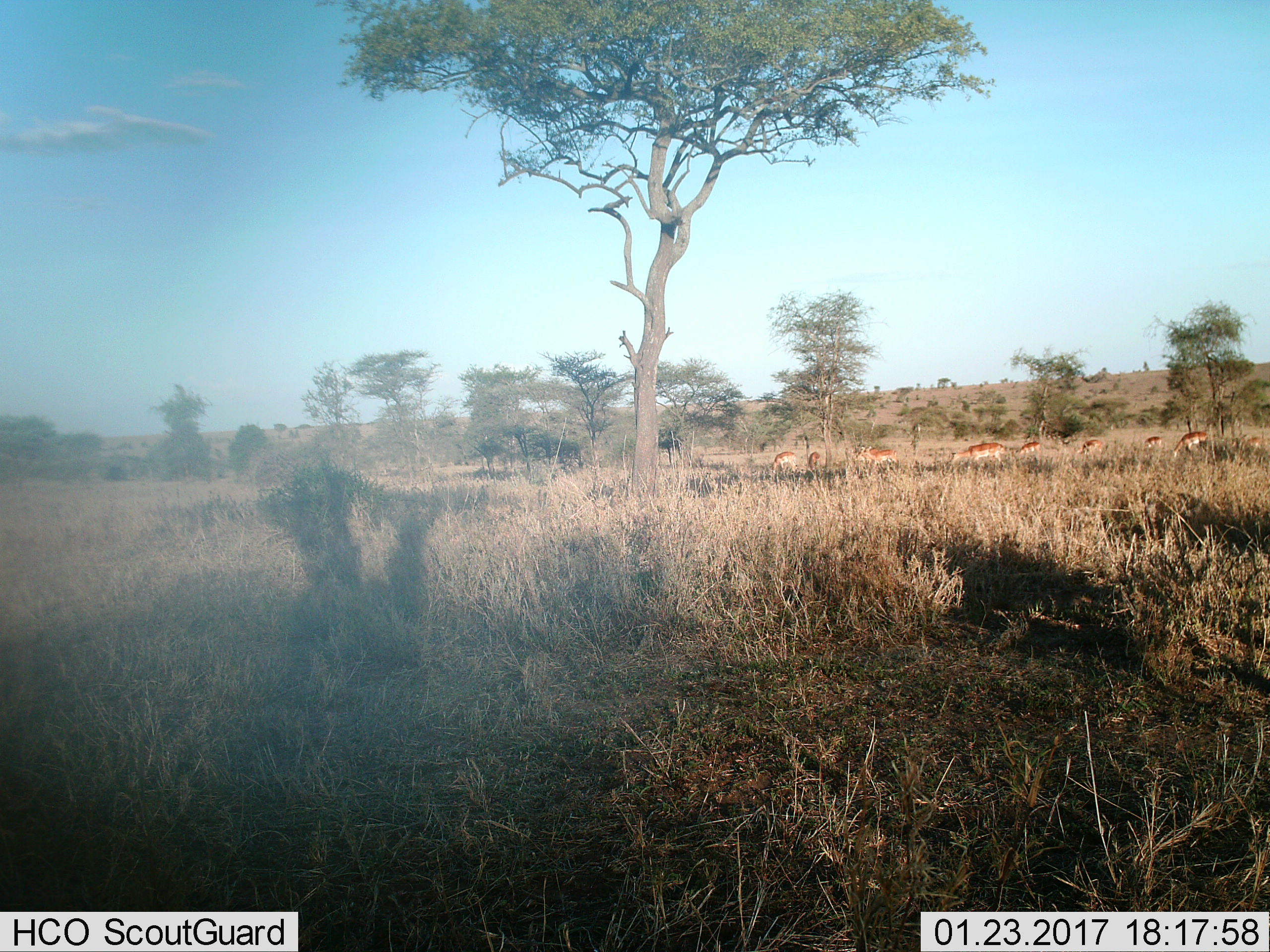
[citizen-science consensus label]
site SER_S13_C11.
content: unidentified animal